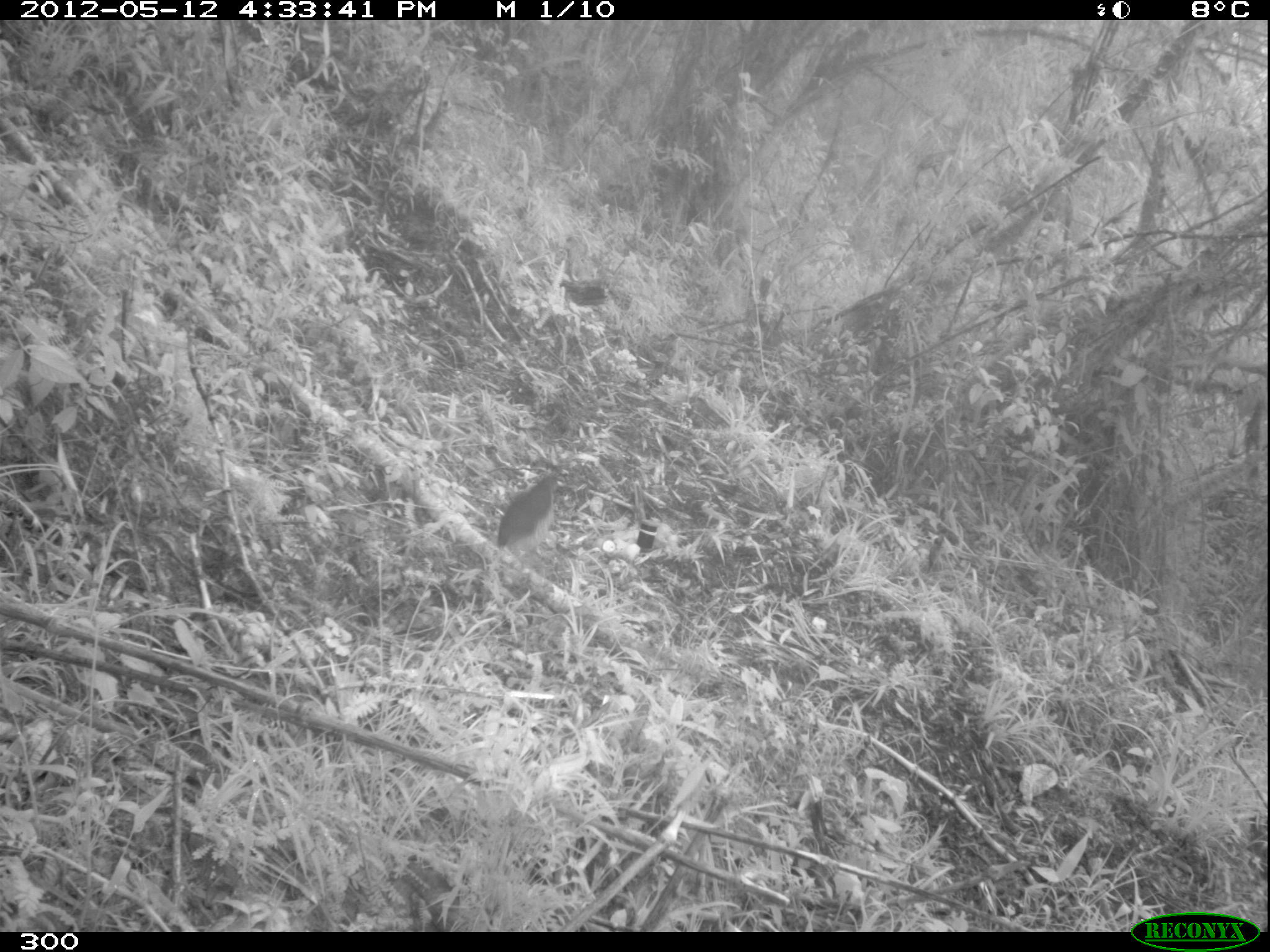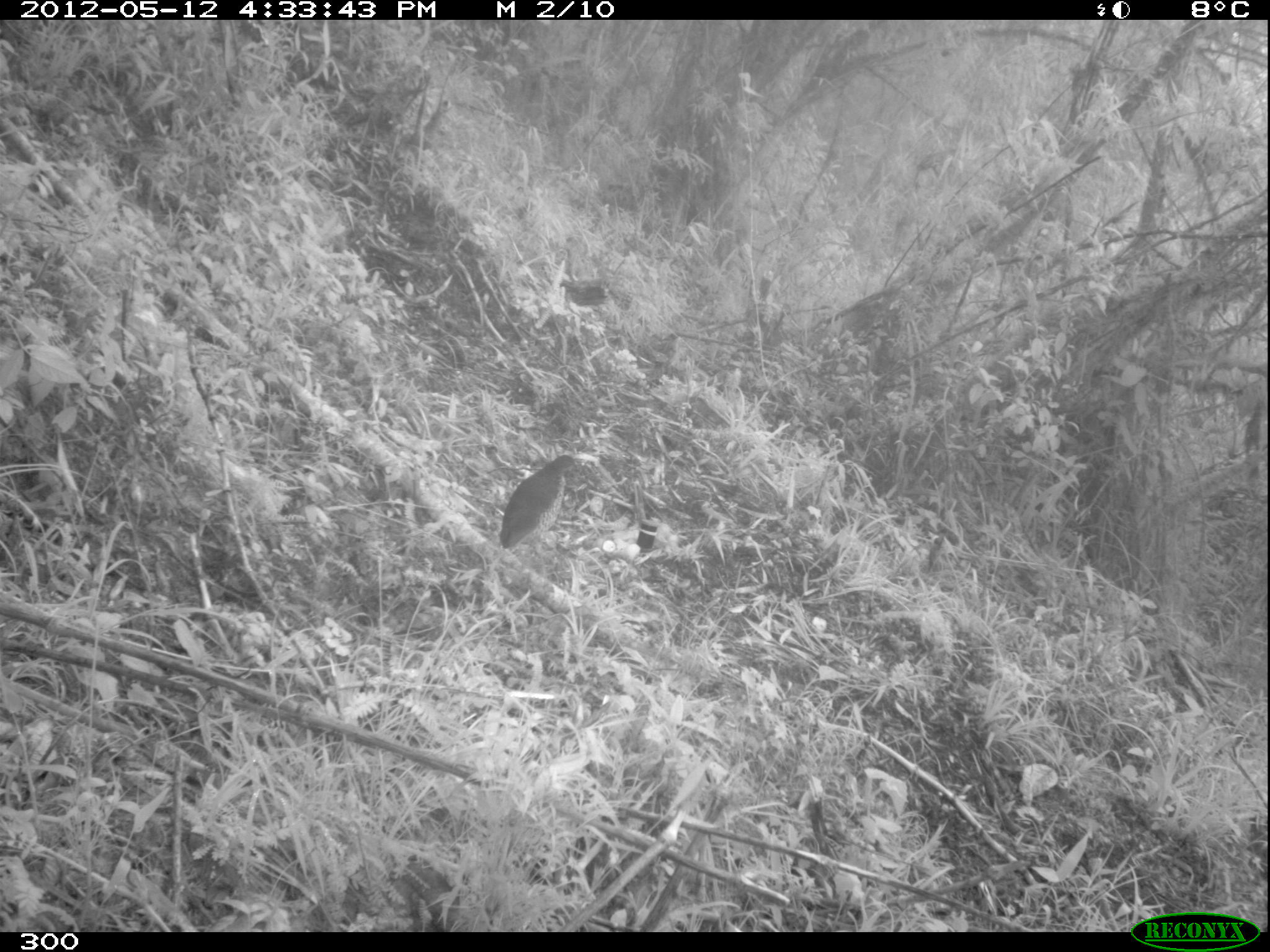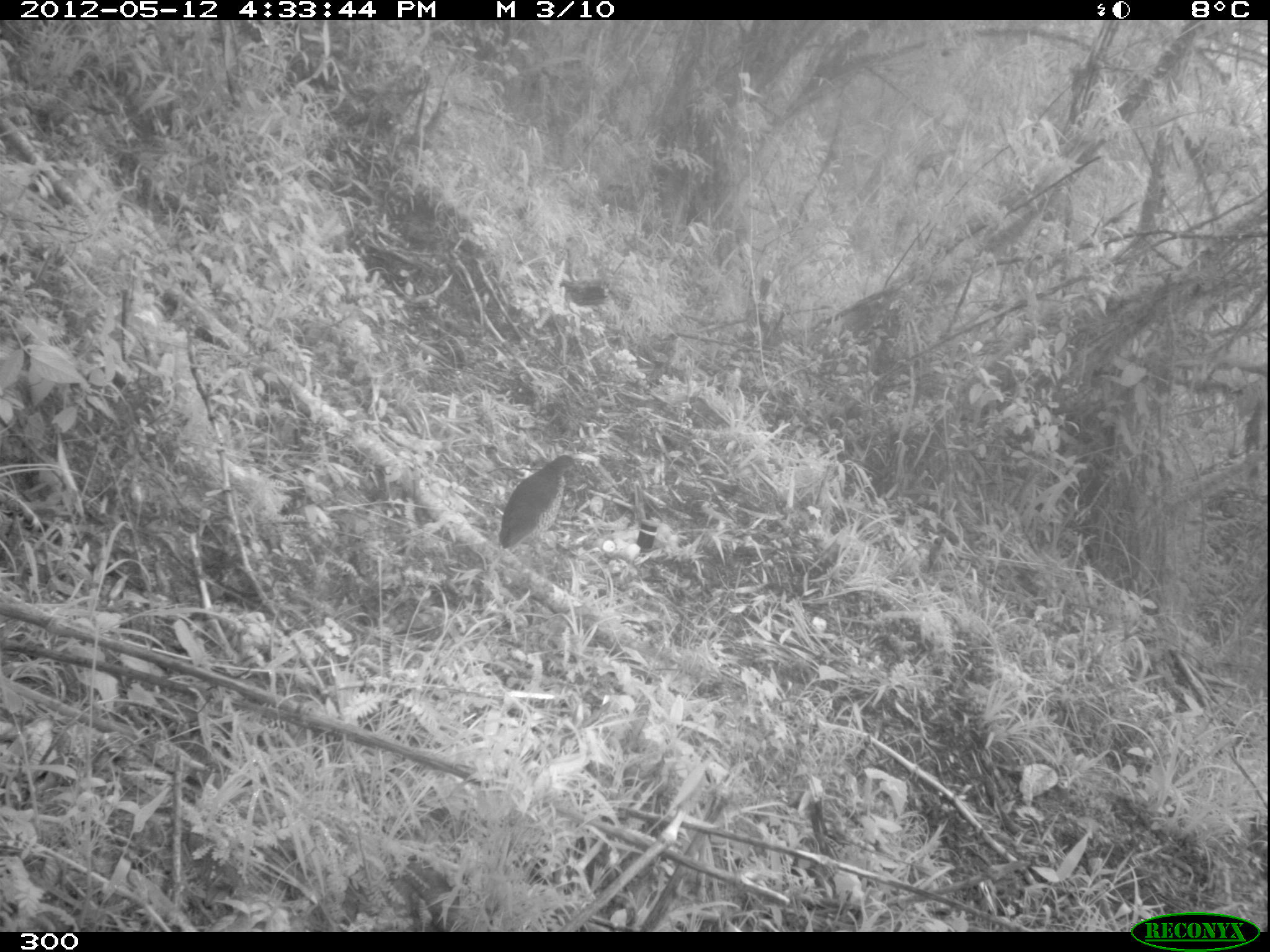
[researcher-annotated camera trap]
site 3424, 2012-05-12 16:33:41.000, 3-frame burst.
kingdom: Animalia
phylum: Chordata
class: Aves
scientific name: Aves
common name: bird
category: unknown bird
Unknown bird (bird) (Aves).